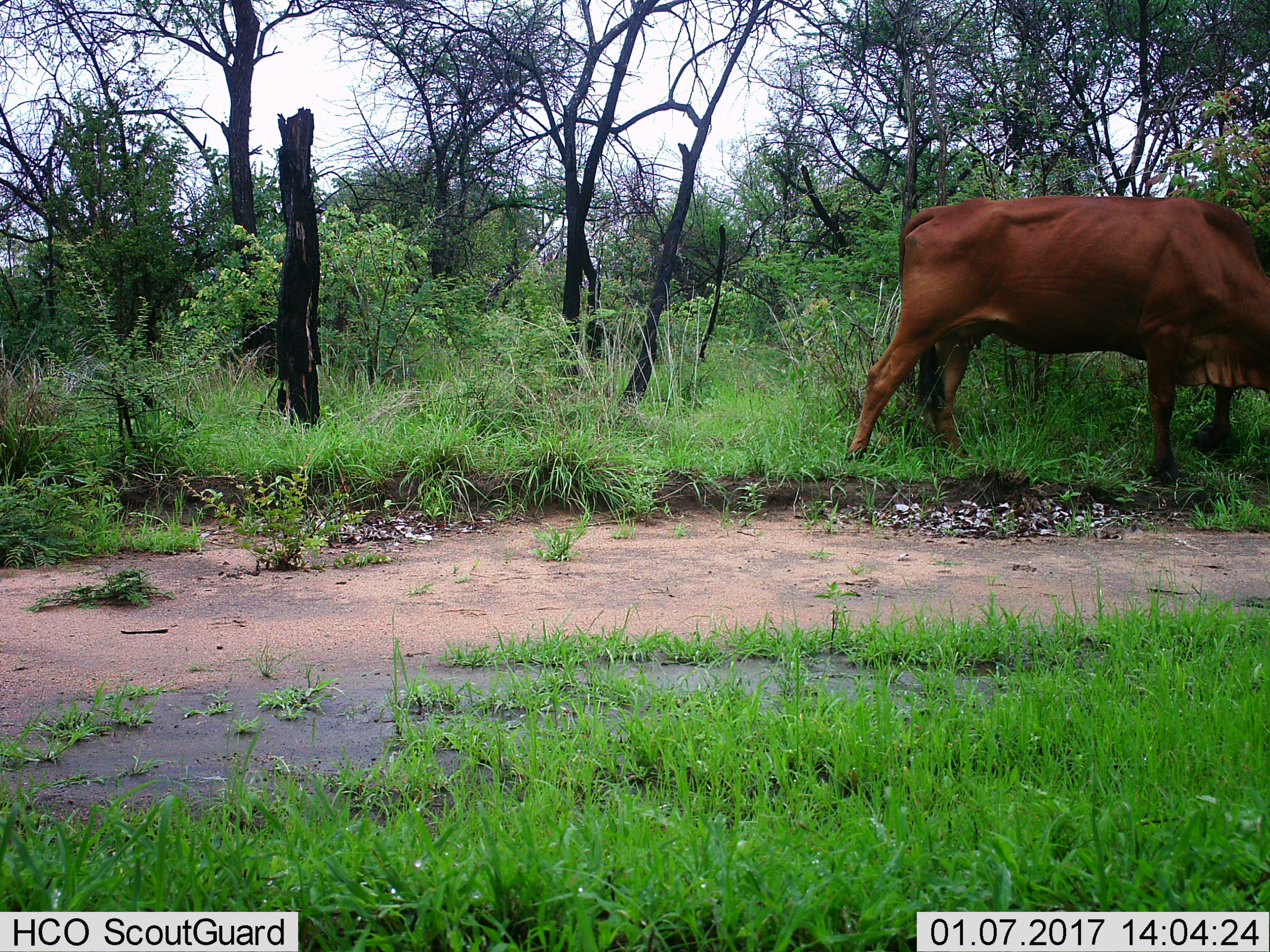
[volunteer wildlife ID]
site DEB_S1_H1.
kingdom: Animalia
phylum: Chordata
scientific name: Vertebrata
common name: domestic animal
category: domesticanimal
Domesticanimal (domestic animal) (Vertebrata), count 1. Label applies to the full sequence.